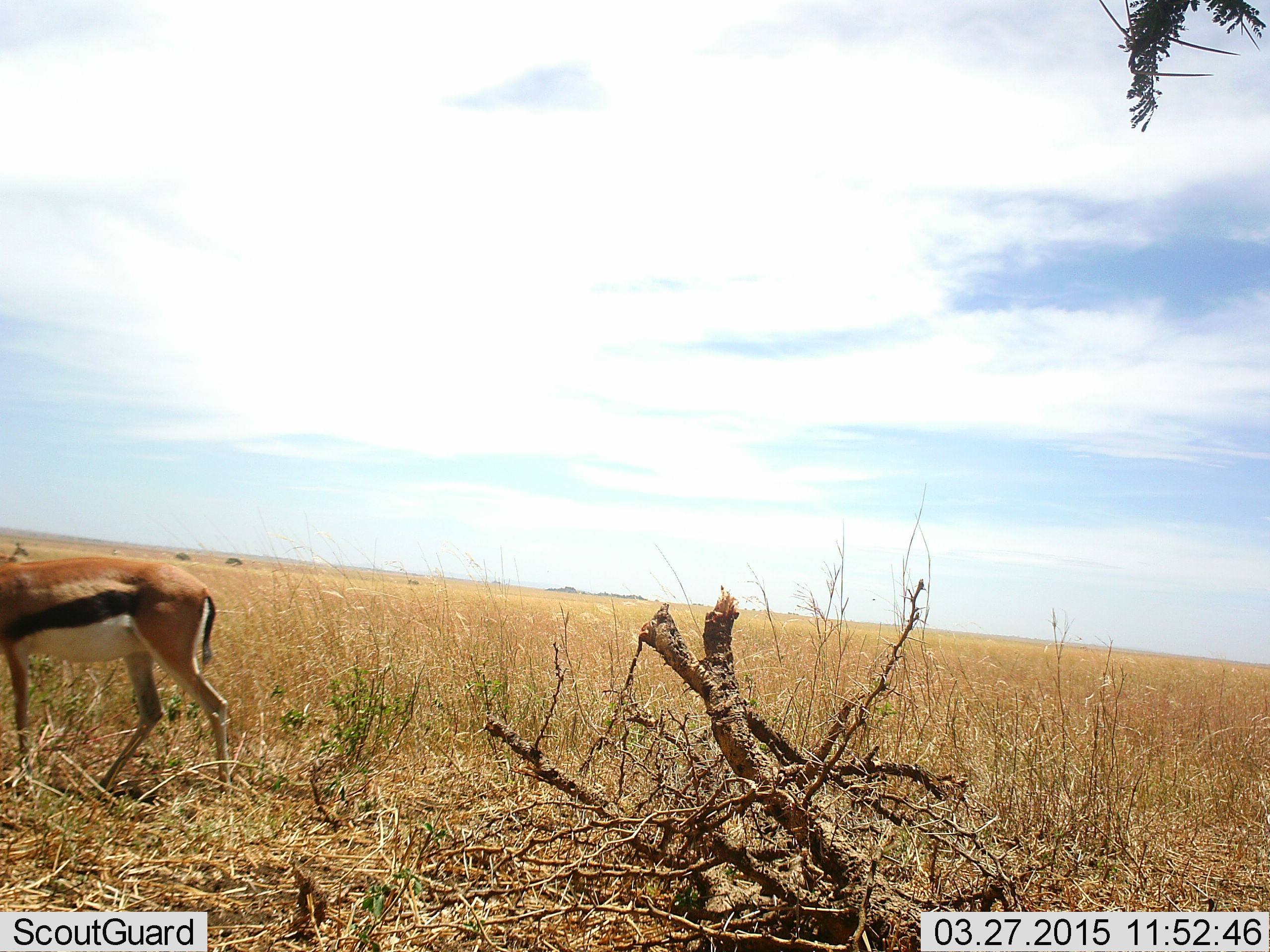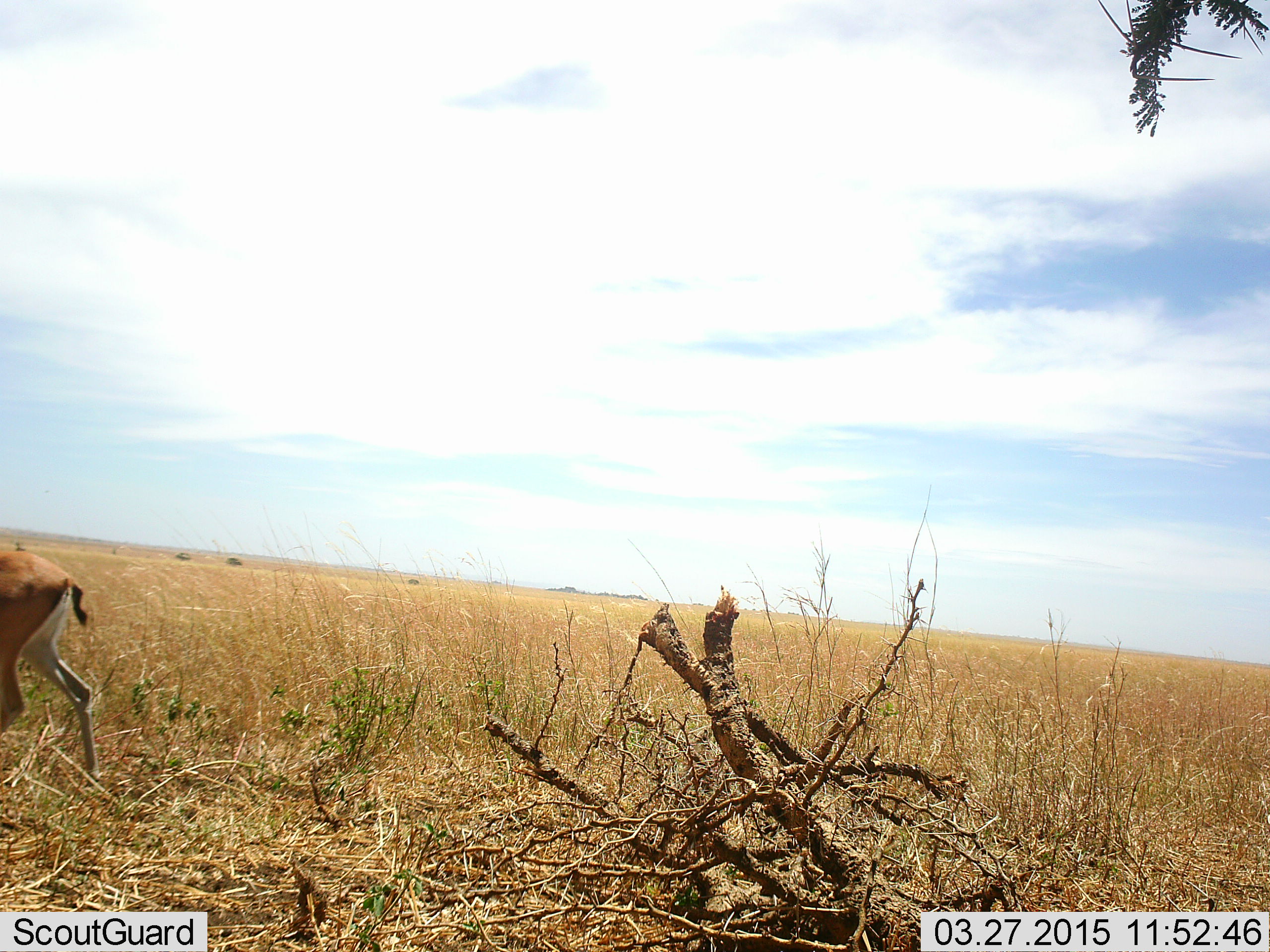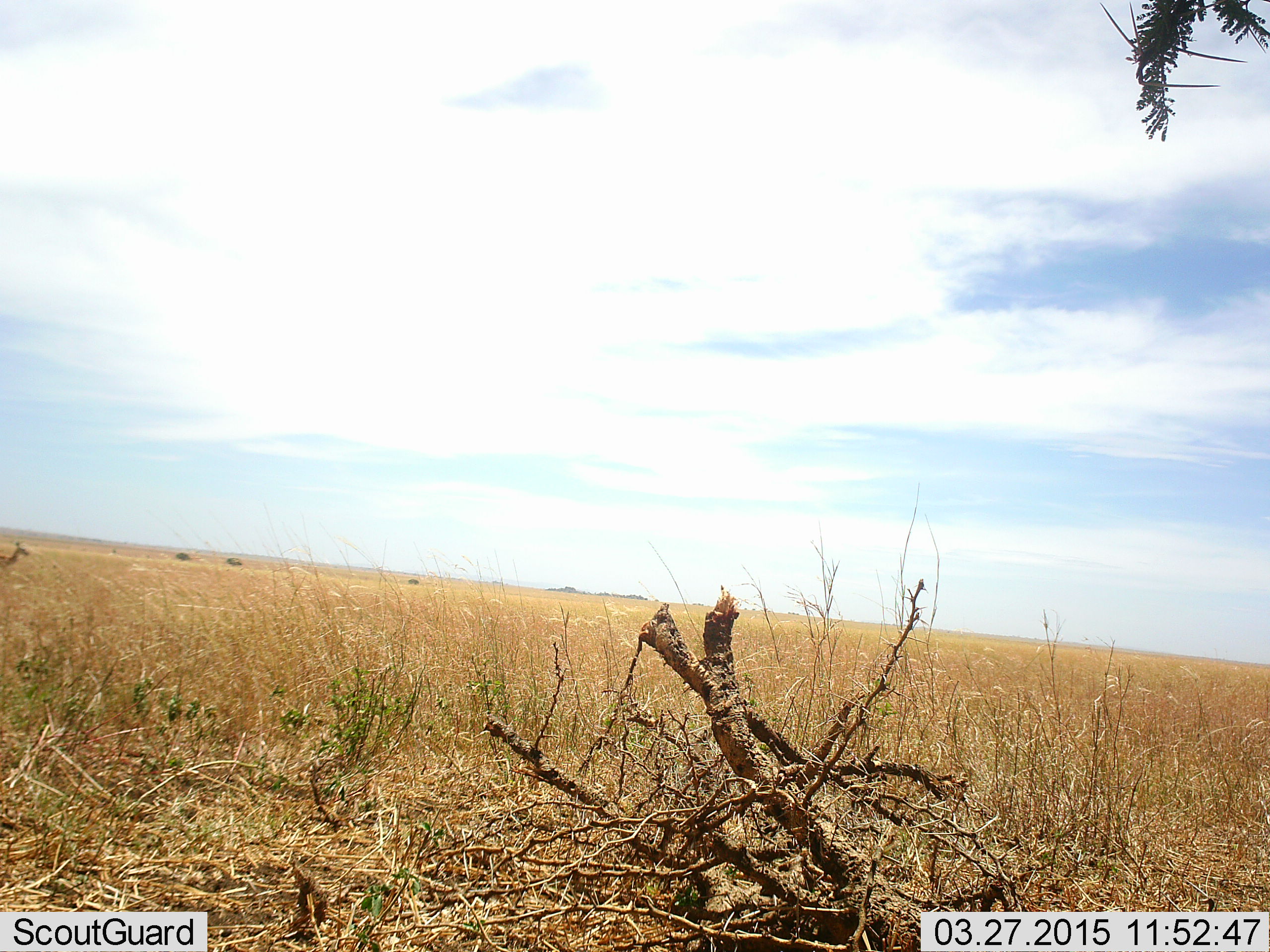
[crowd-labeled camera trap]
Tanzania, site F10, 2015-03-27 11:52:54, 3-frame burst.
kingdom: Animalia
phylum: Chordata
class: Mammalia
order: Artiodactyla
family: Bovidae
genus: Eudorcas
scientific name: Eudorcas thomsonii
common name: thomson's gazelle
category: gazellethomsons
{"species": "gazellethomsons (thomson's gazelle) (Eudorcas thomsonii)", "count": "1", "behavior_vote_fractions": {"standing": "40%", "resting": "0%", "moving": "100%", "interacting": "0%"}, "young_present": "0%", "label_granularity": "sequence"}